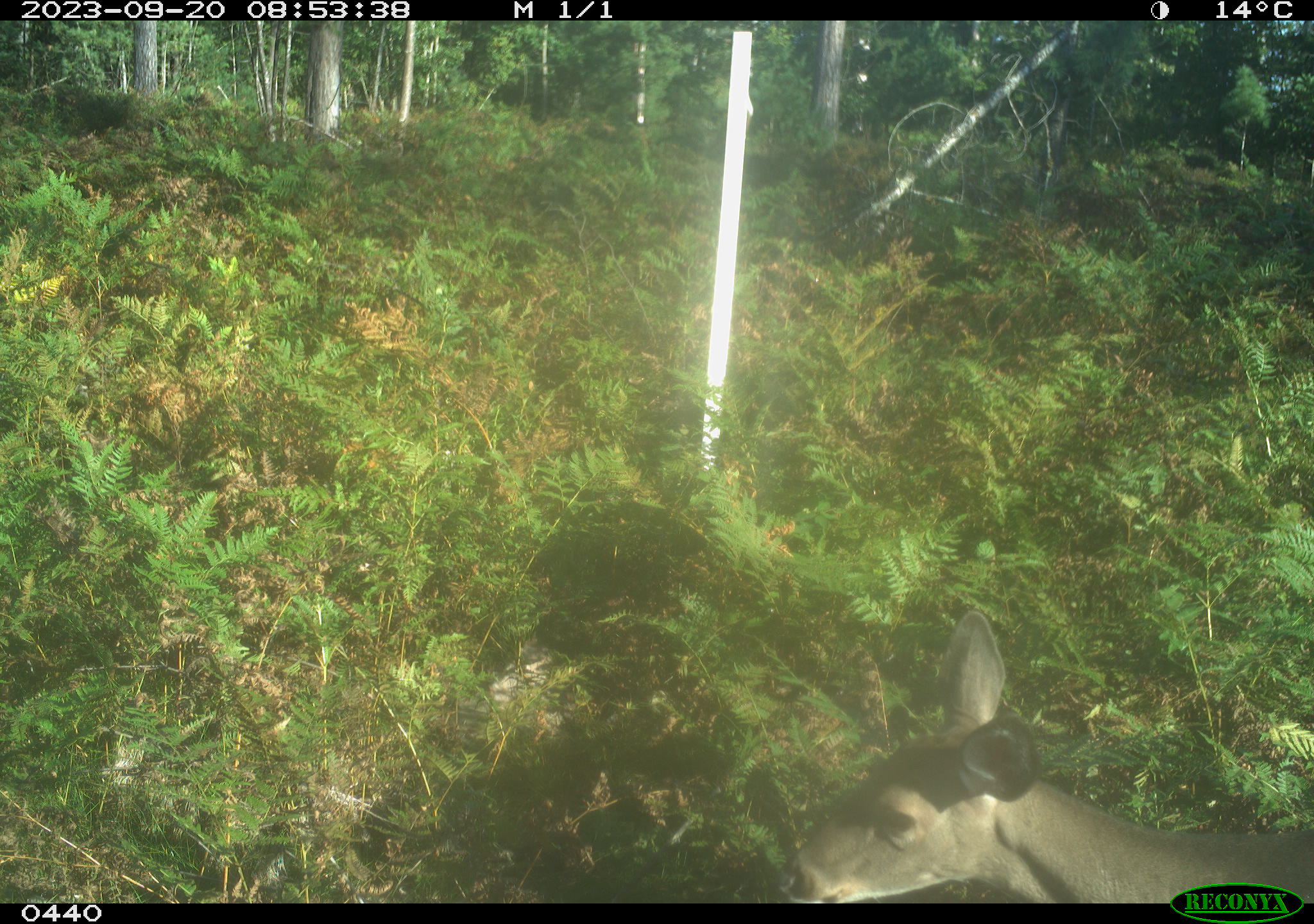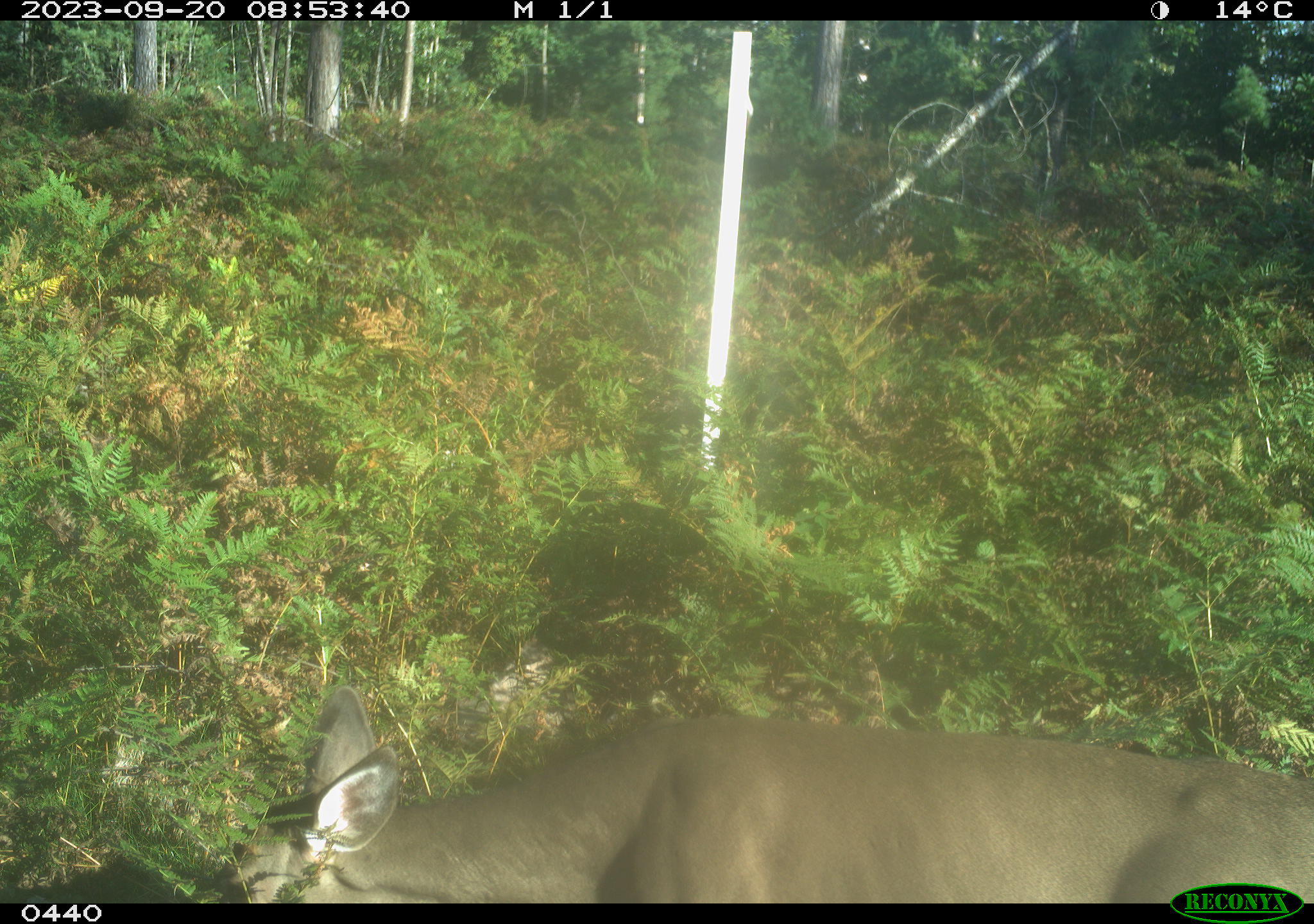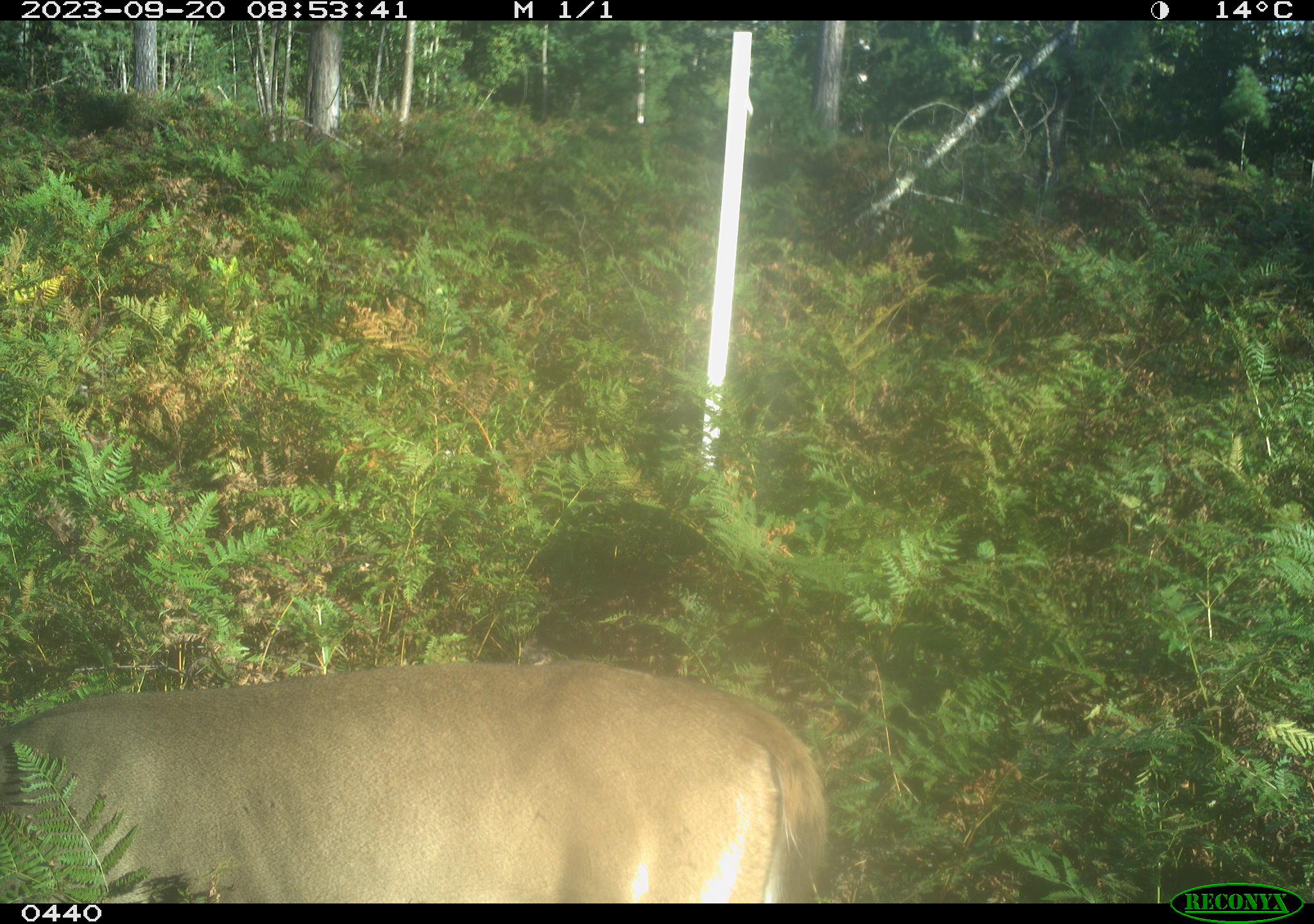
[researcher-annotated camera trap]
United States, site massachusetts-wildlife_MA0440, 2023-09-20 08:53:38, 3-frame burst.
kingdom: Animalia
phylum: Chordata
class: Mammalia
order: Artiodactyla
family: Cervidae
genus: Odocoileus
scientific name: Odocoileus virginianus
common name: white-tailed deer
White-tailed deer (Odocoileus virginianus).